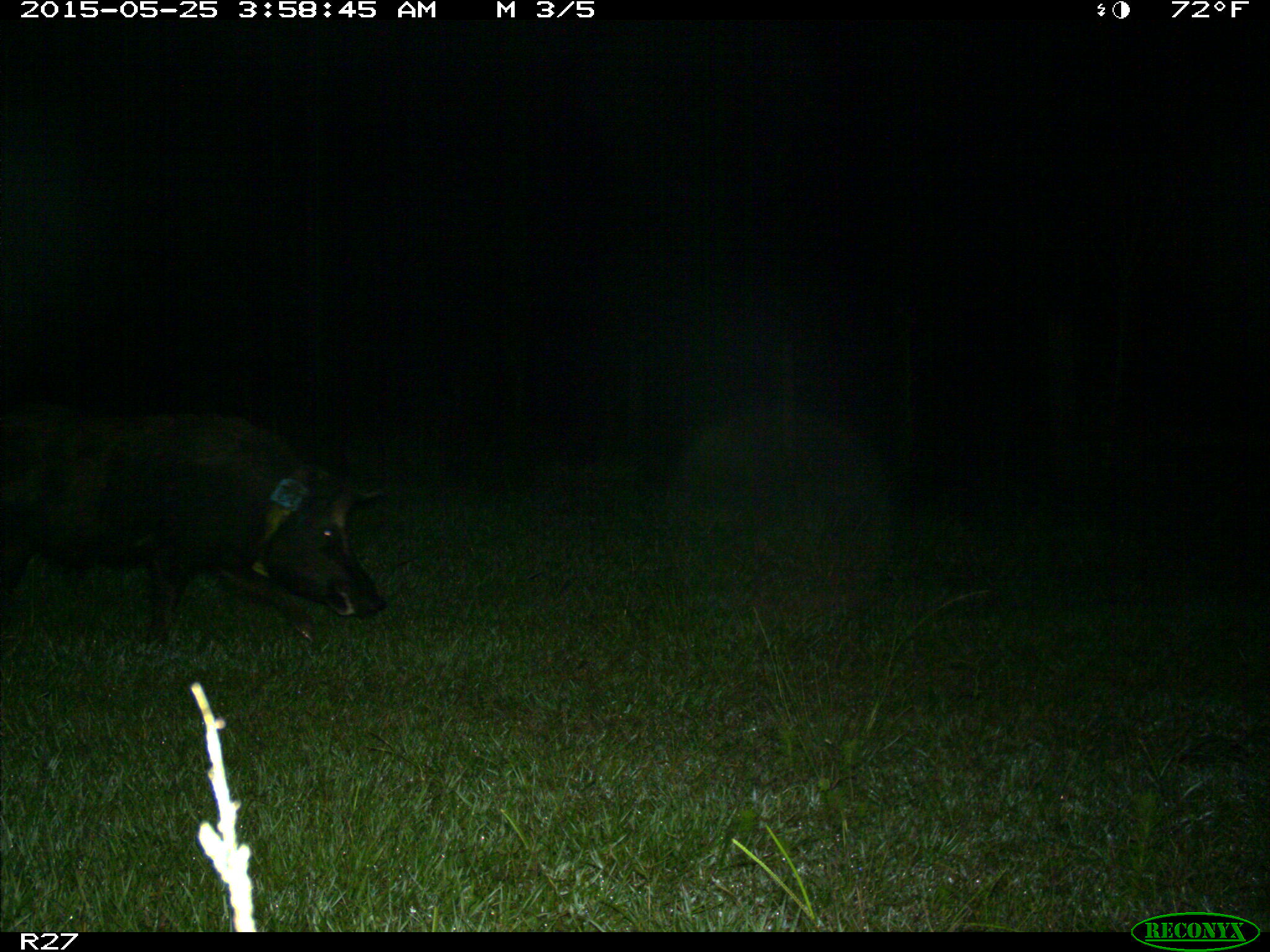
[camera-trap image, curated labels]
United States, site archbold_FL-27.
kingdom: Animalia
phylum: Chordata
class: Mammalia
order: Artiodactyla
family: Suidae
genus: Sus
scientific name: Sus scrofa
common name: wild boar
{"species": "Sus scrofa (wild boar)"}